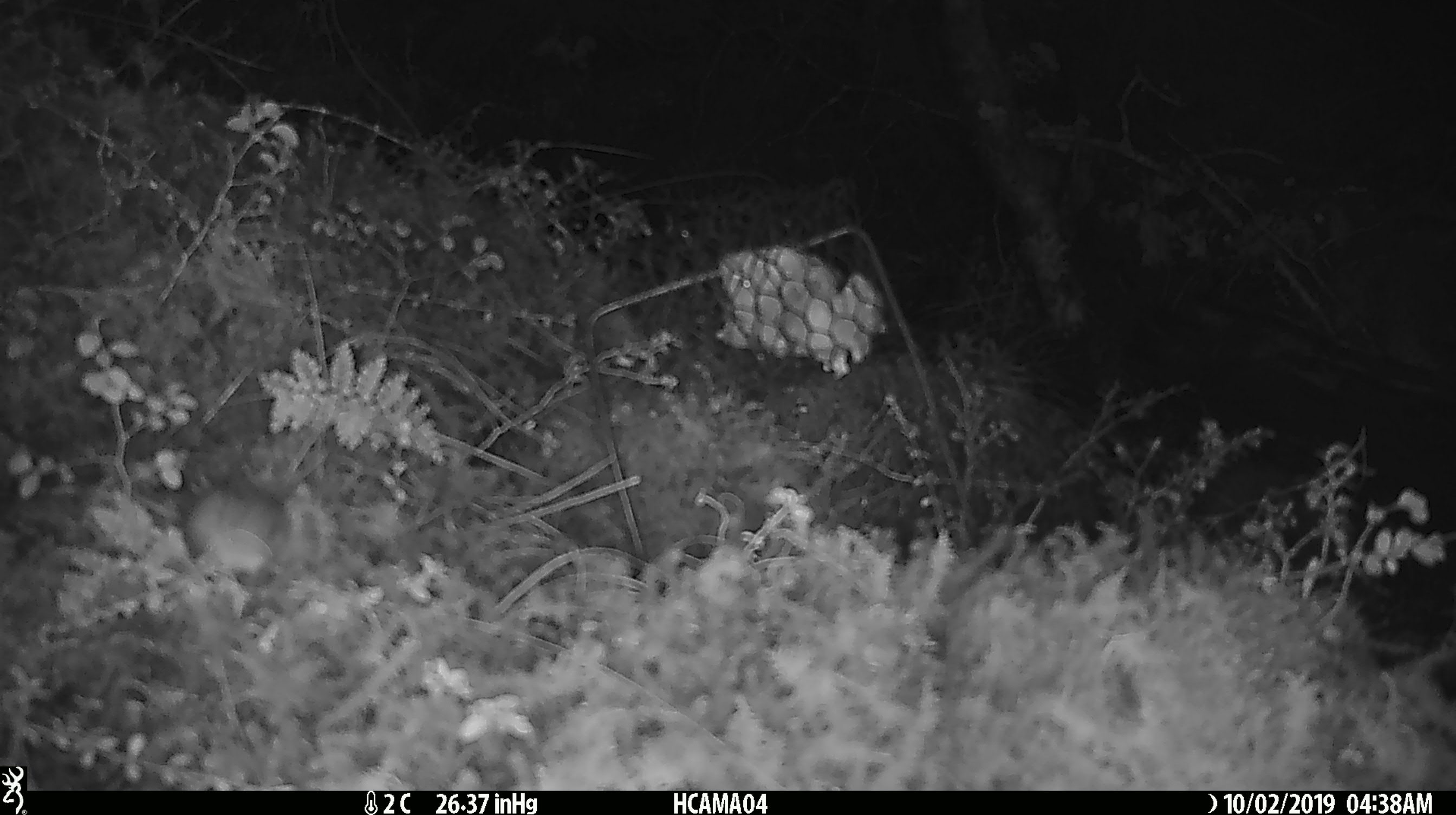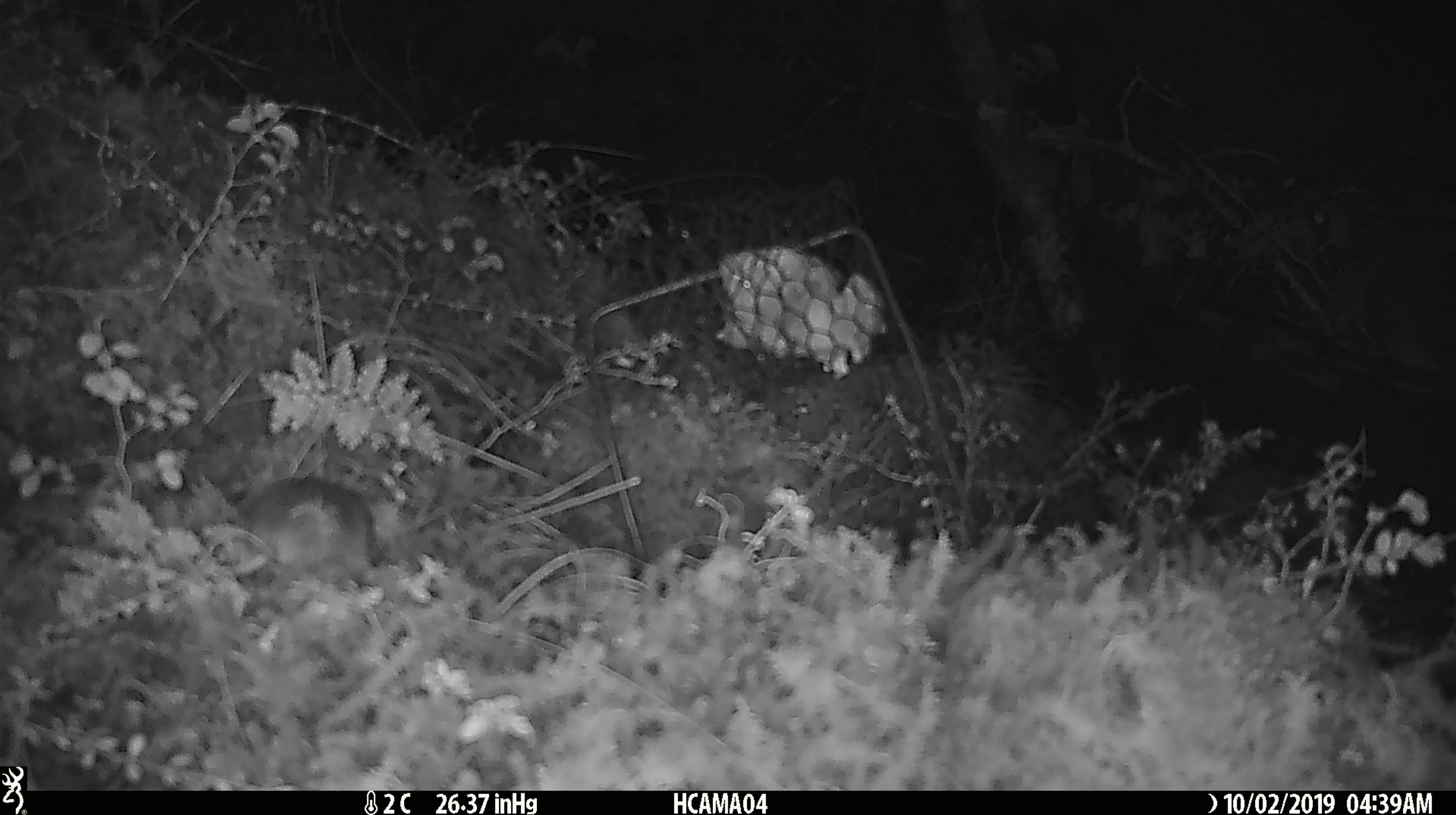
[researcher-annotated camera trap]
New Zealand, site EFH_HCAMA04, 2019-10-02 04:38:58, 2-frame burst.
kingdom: Animalia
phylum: Chordata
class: Mammalia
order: Rodentia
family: Muridae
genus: Mus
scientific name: Mus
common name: mouse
Mouse (Mus).